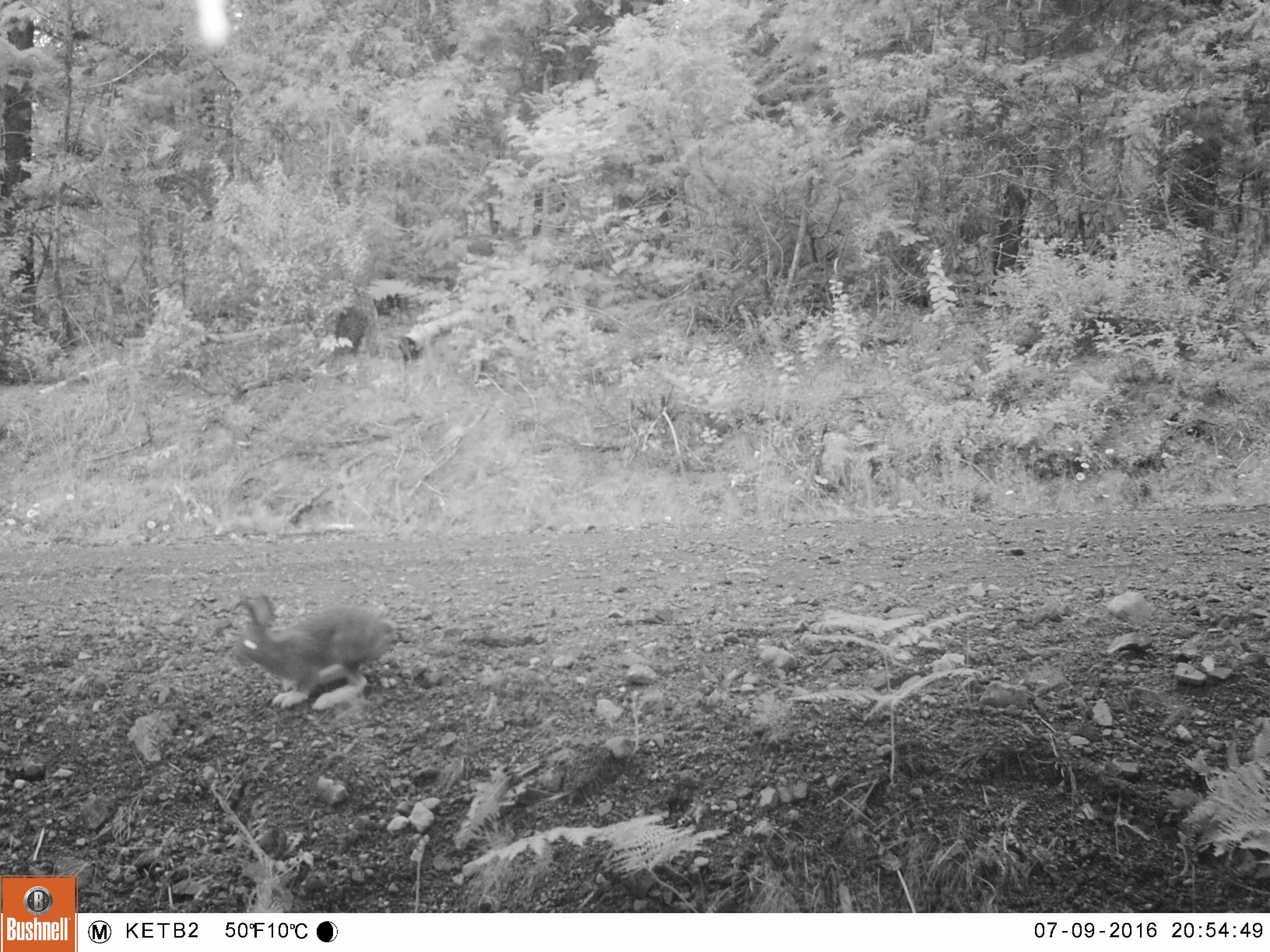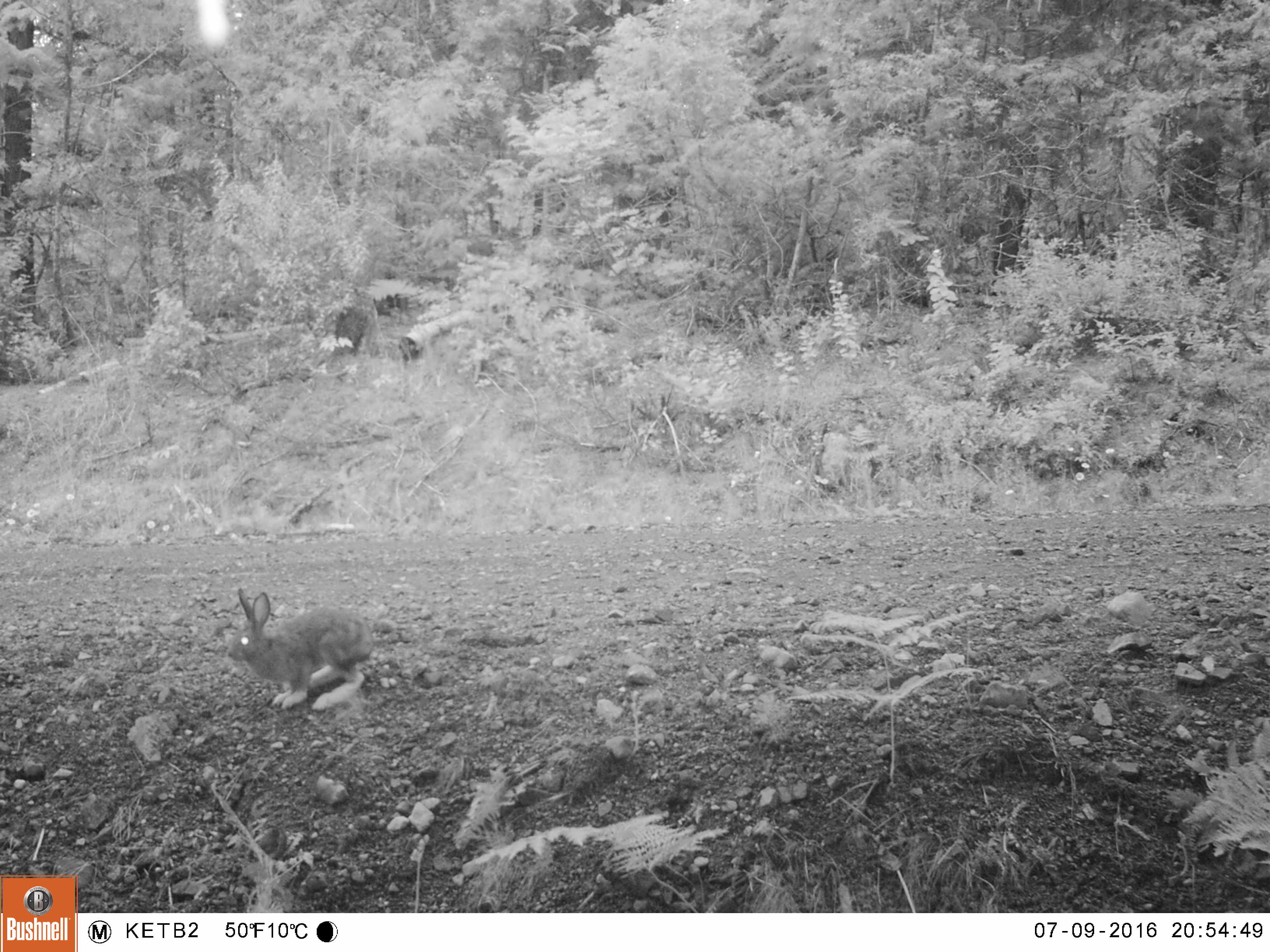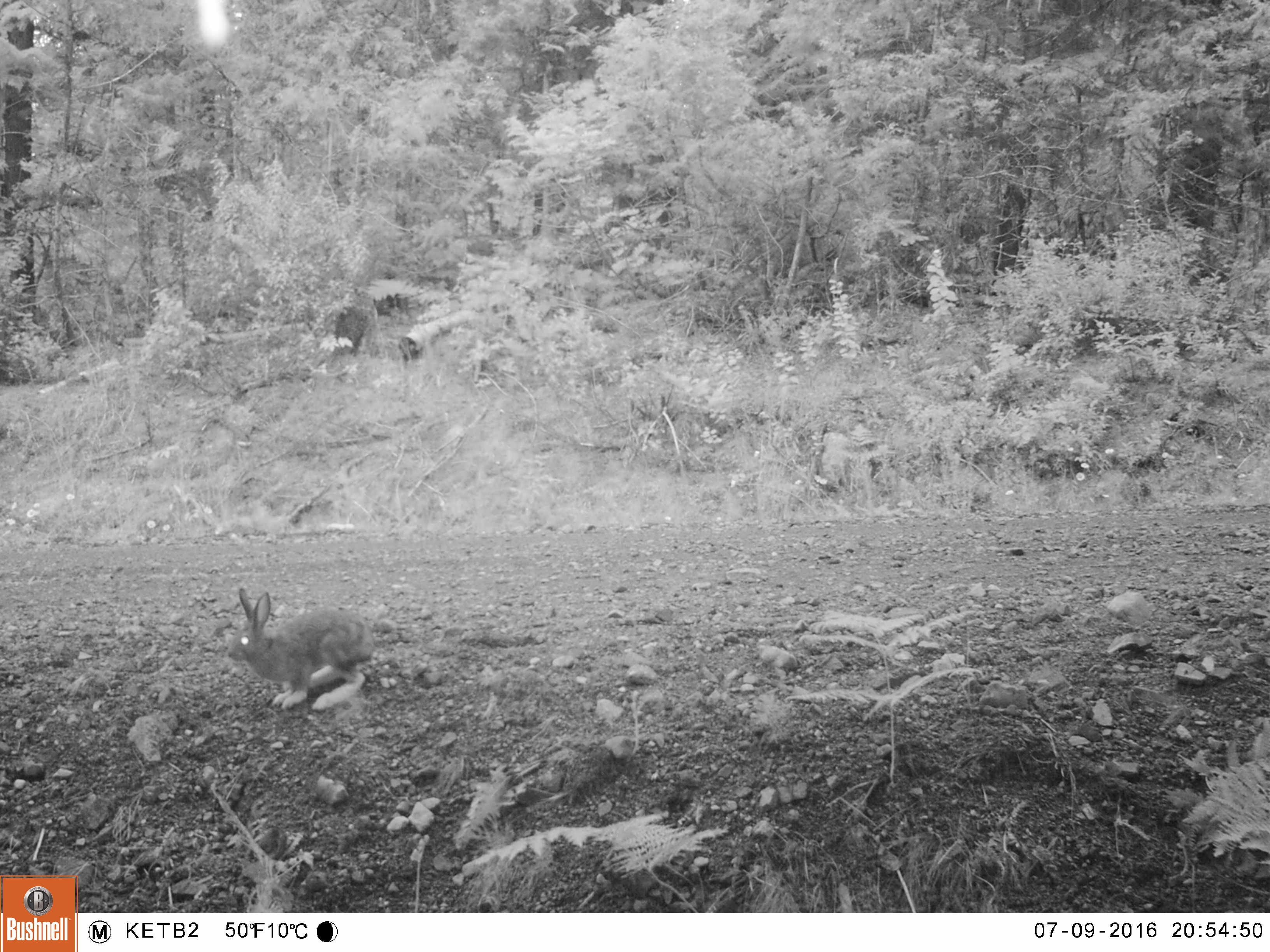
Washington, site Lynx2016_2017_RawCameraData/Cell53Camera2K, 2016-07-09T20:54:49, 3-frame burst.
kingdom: Animalia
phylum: Chordata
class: Mammalia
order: Lagomorpha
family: Leporidae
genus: Lepus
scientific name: Lepus americanus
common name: snowshoe hare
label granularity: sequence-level